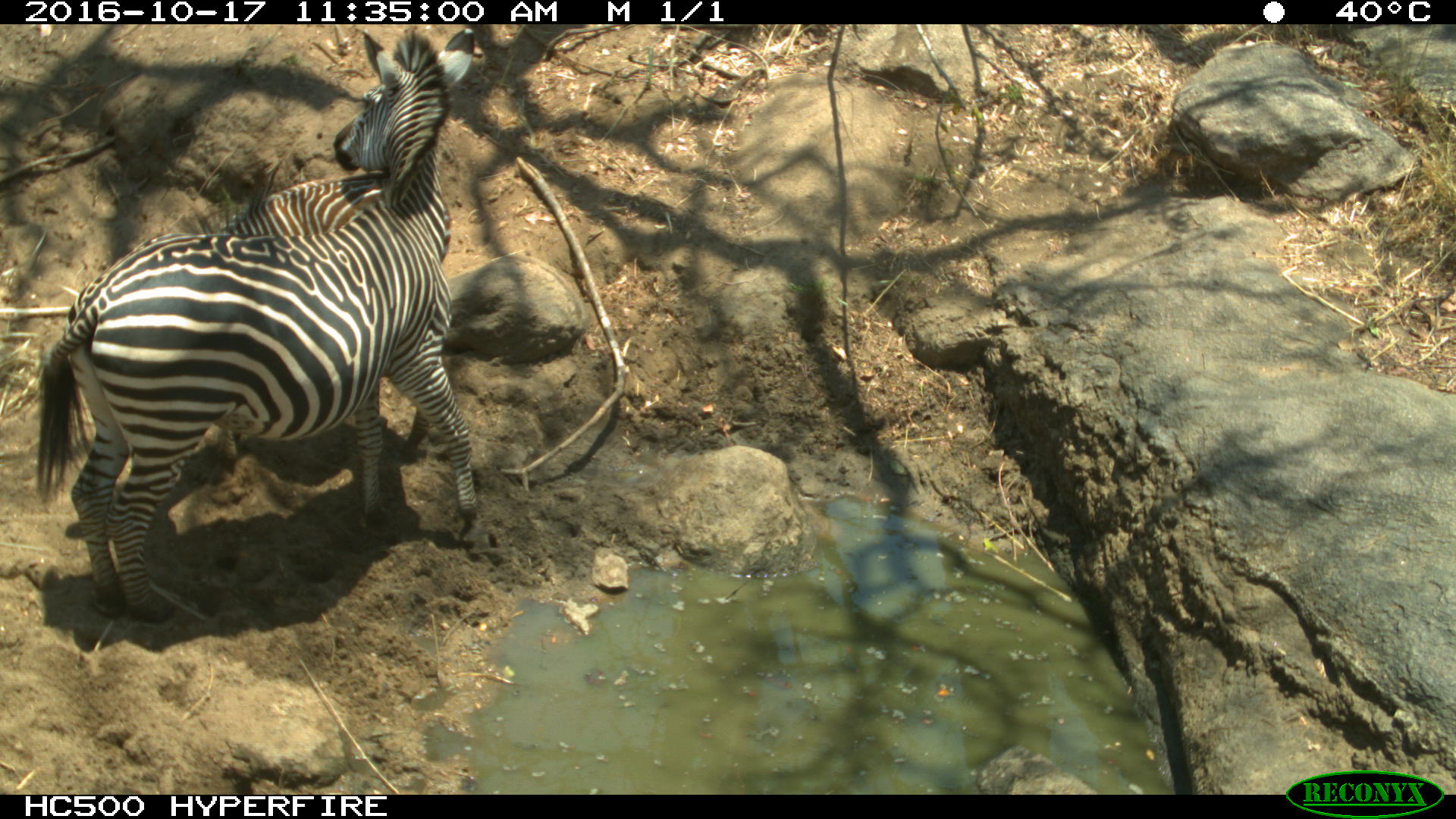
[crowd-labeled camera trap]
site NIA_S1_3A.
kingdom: Animalia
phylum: Chordata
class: Mammalia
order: Perissodactyla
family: Equidae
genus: Equus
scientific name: Equus quagga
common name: plains zebra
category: zebraplains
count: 2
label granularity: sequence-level